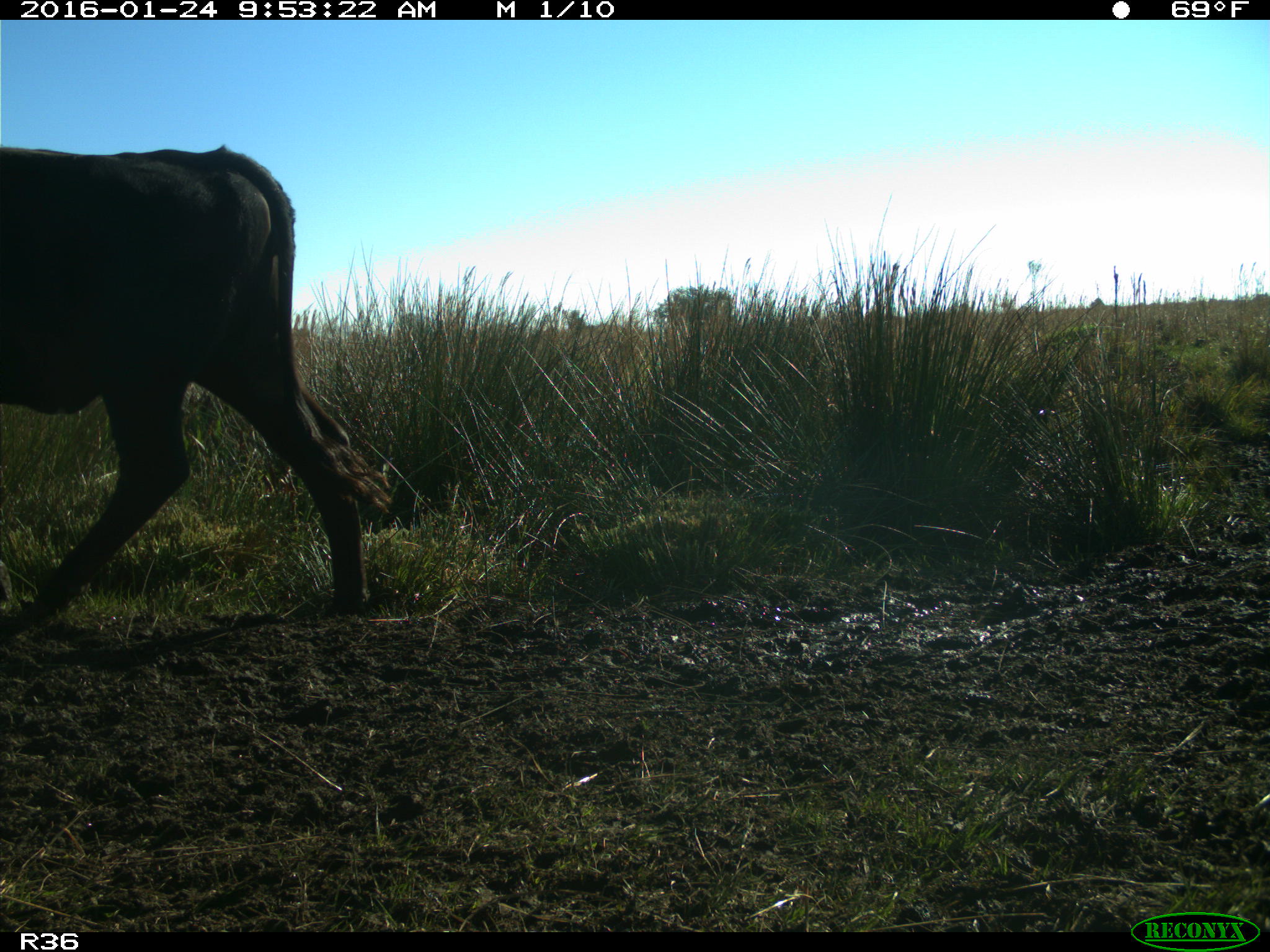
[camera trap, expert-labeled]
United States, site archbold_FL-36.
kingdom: Animalia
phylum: Chordata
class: Mammalia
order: Artiodactyla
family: Bovidae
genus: Bos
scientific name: Bos taurus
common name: domestic cow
Bos taurus (domestic cow).